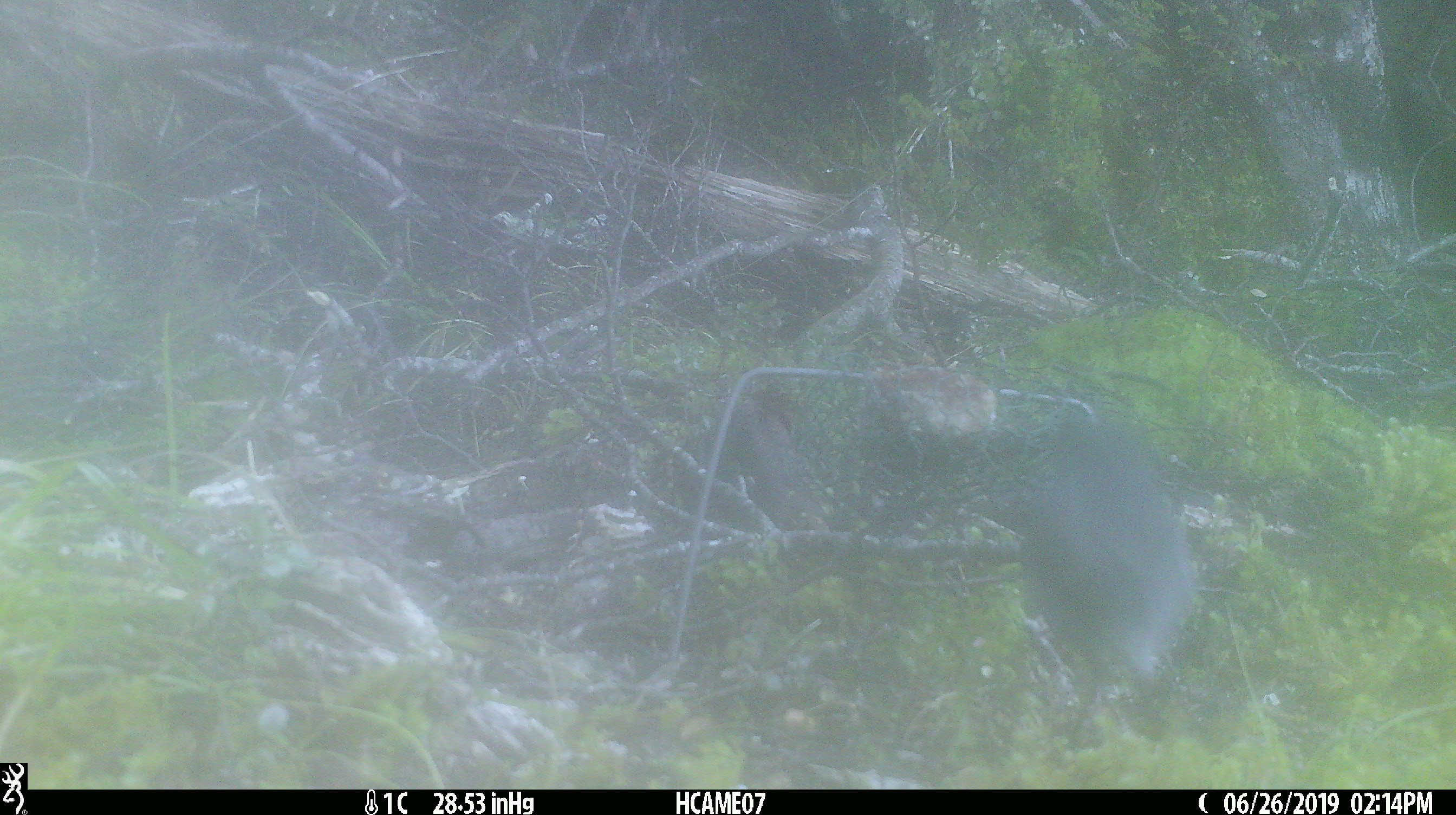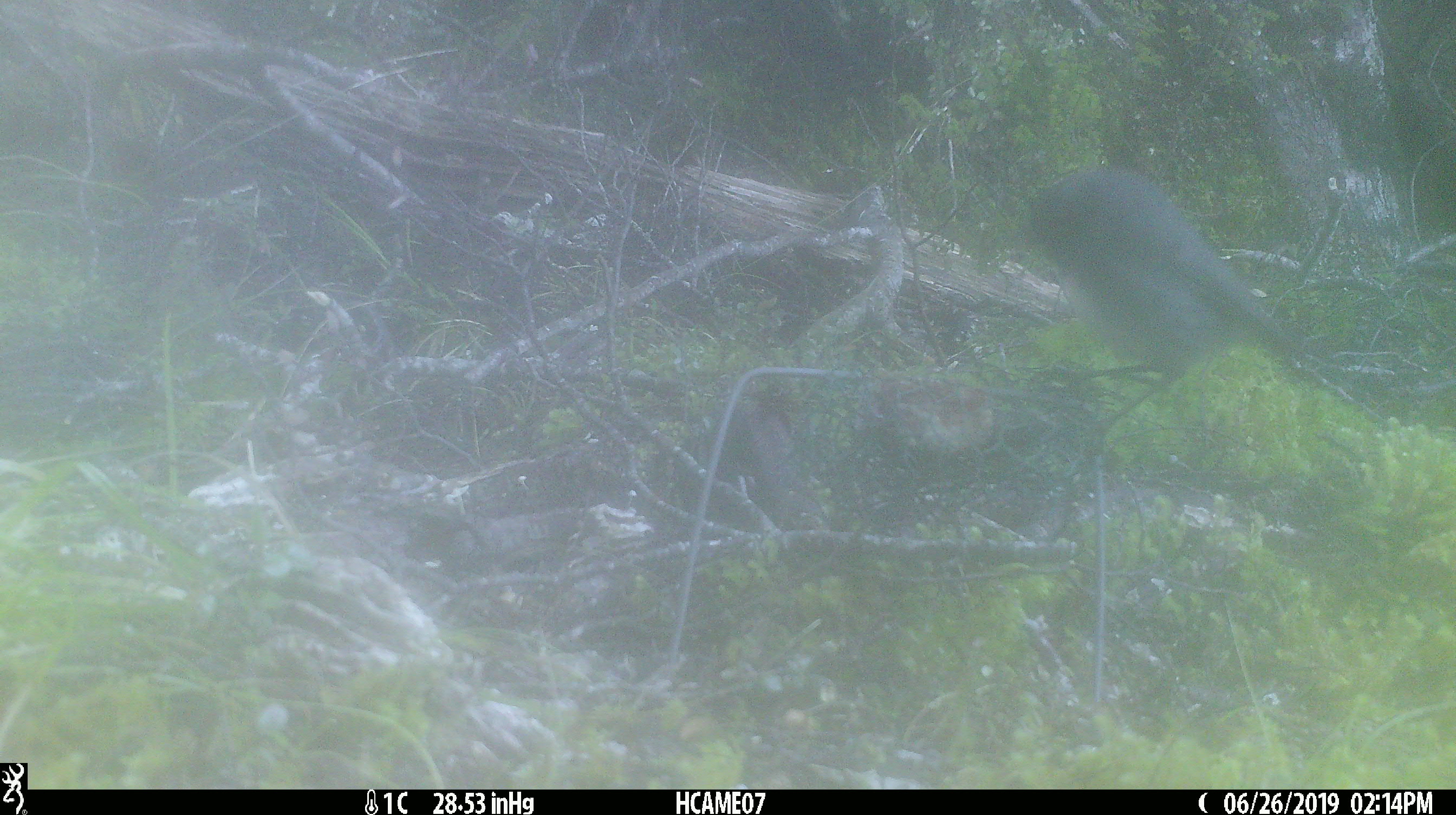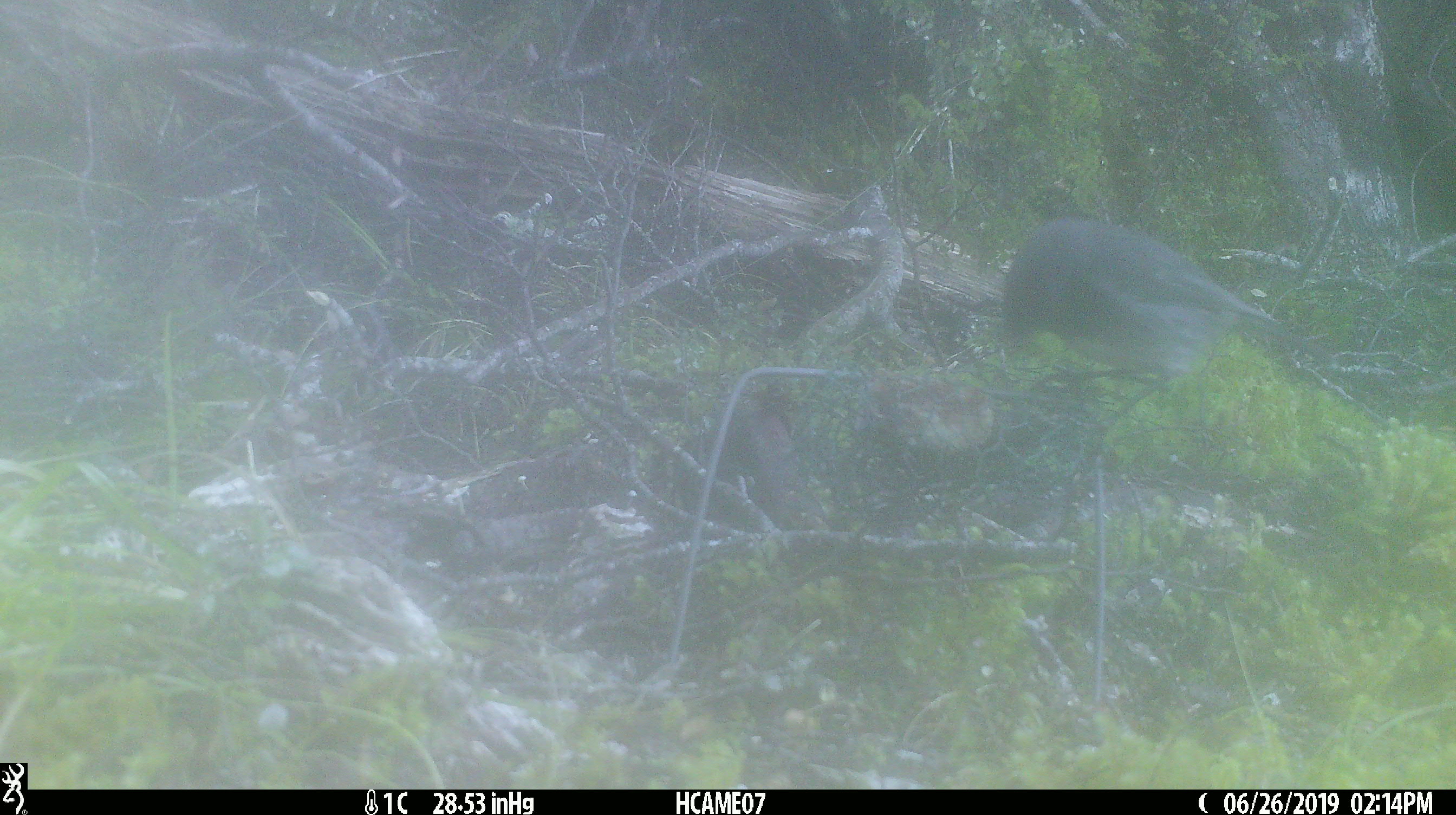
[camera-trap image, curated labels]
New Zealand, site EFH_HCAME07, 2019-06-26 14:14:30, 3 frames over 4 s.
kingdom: Animalia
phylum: Chordata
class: Aves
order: Passeriformes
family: Petroicidae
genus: Petroica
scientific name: Petroica australis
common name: new zealand robin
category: robin